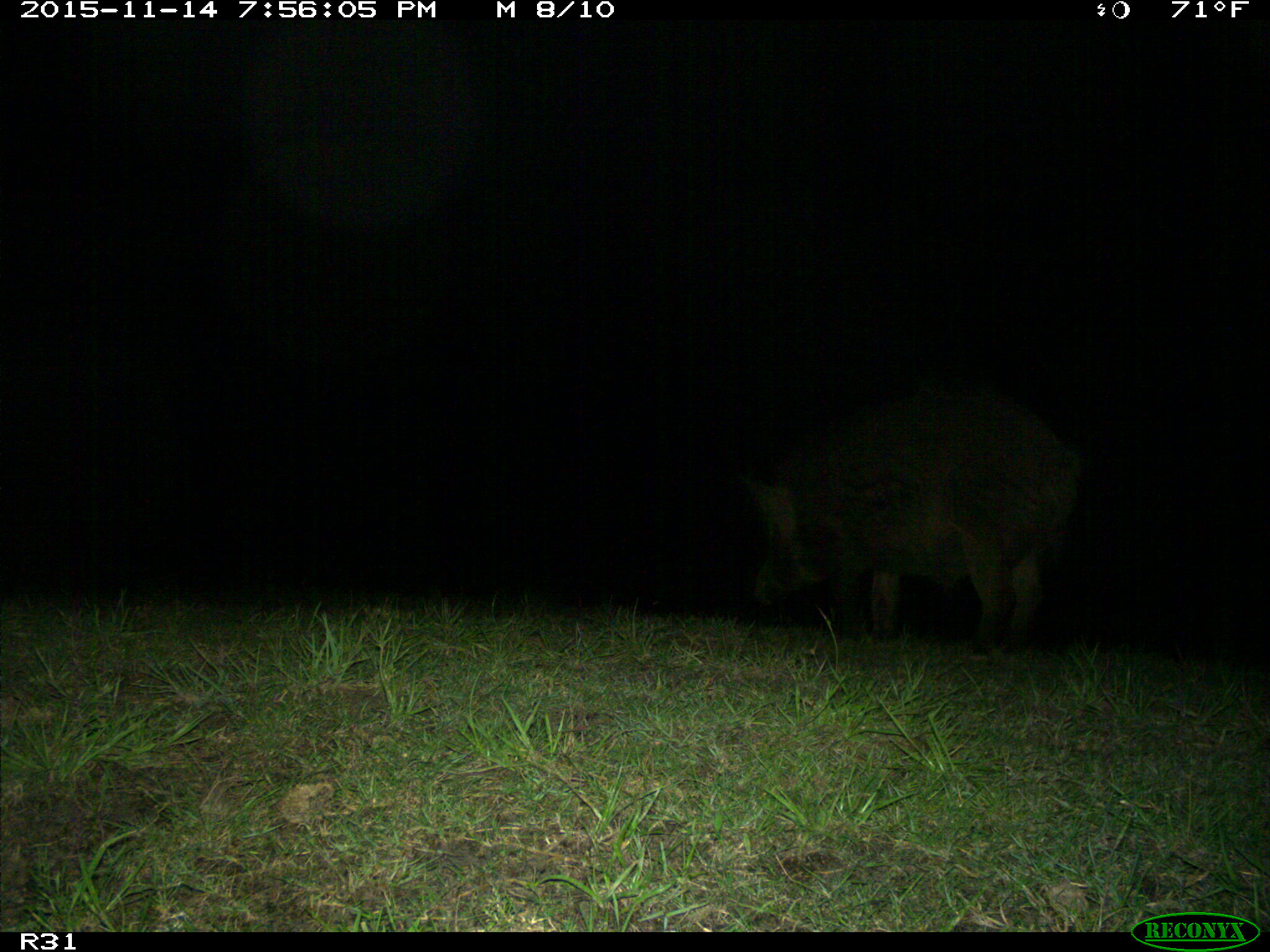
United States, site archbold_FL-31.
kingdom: Animalia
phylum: Chordata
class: Mammalia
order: Artiodactyla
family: Suidae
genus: Sus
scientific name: Sus scrofa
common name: wild boar